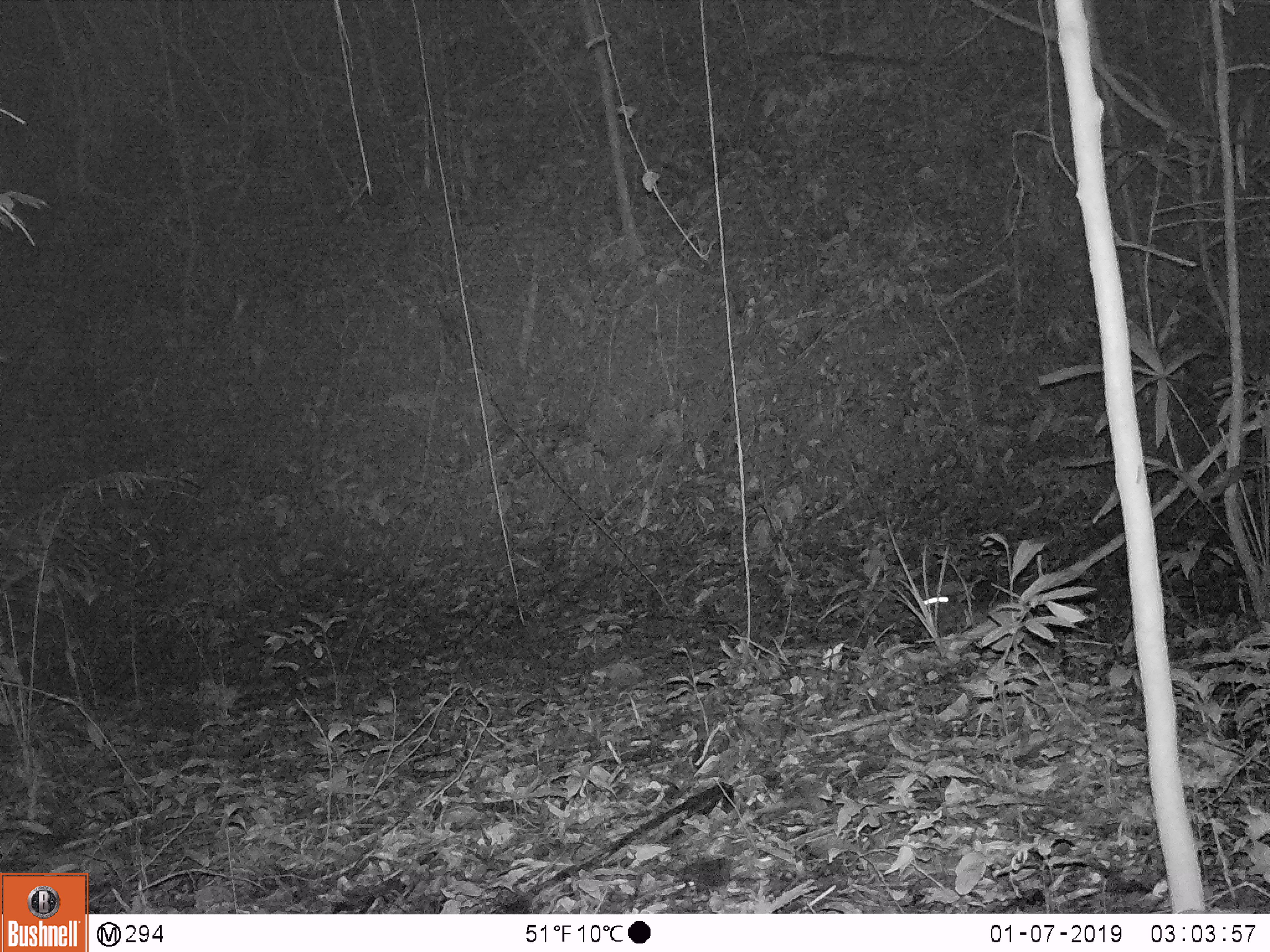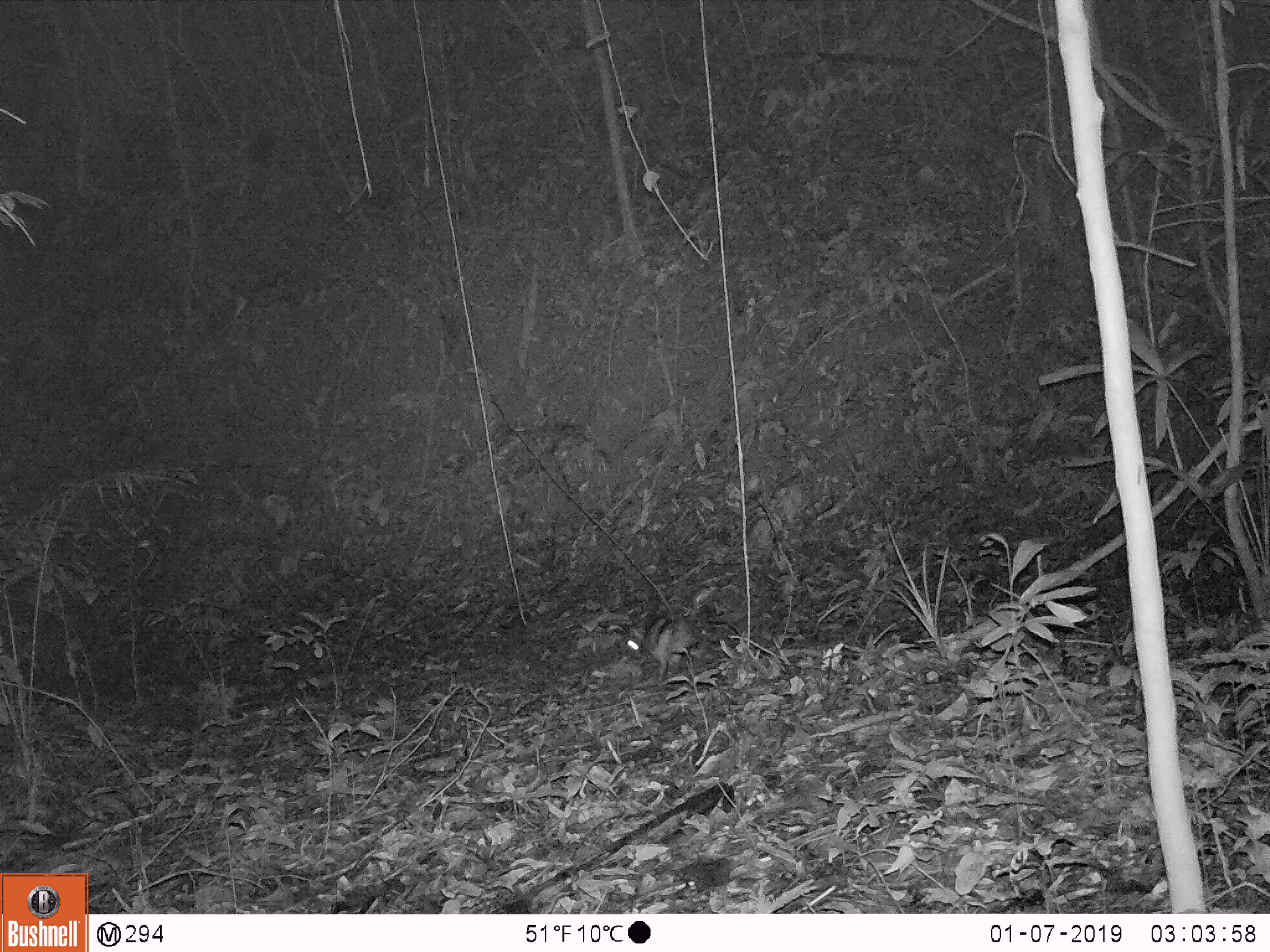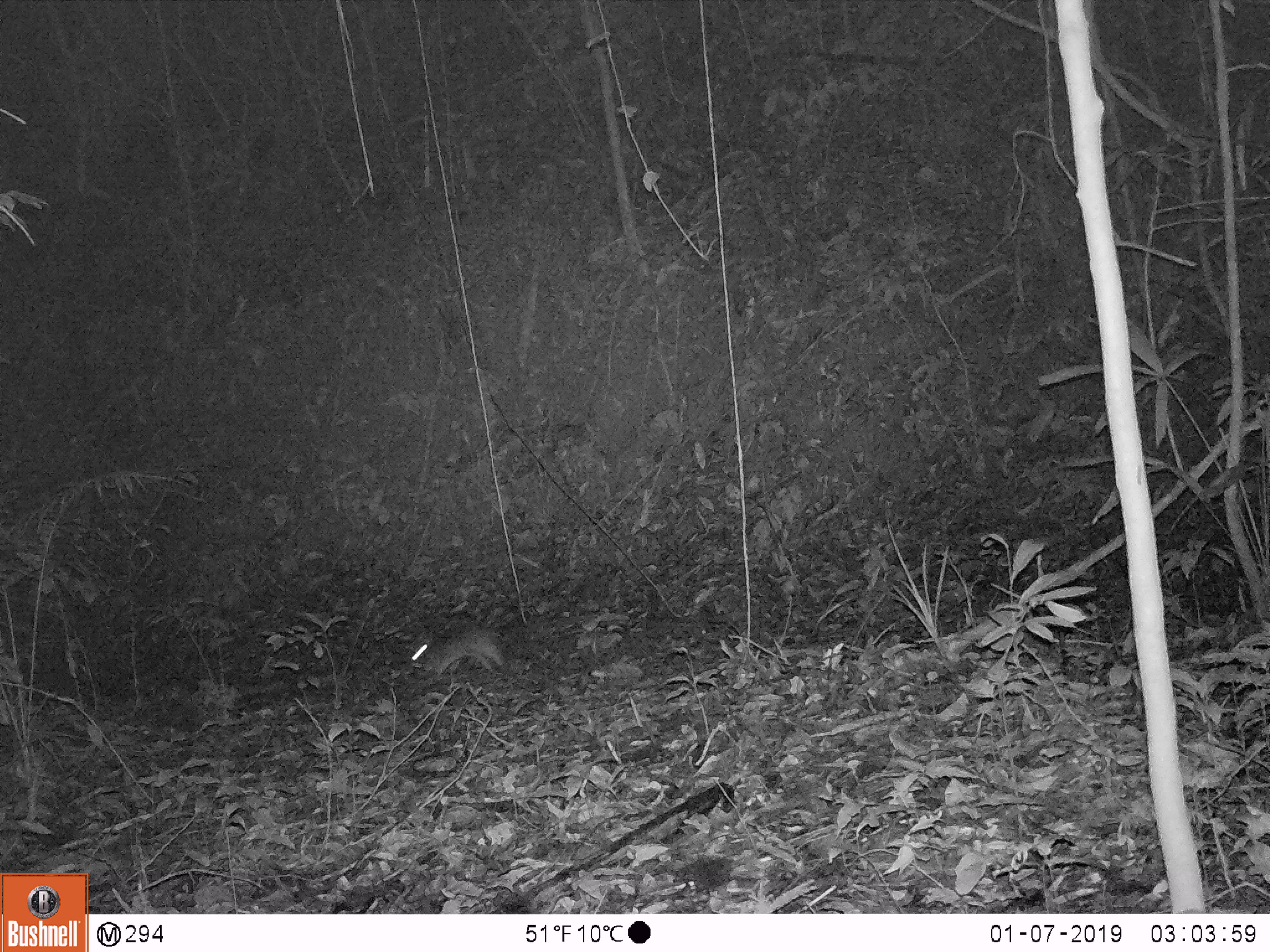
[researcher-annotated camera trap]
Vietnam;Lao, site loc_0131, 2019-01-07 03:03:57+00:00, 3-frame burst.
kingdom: Animalia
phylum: Chordata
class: Mammalia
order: Lagomorpha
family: Leporidae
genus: Nesolagus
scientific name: Nesolagus timminsi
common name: annamite striped rabbit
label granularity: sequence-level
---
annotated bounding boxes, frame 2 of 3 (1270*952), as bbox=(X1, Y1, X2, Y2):
annamite striped rabbit: bbox=(620, 610, 707, 680)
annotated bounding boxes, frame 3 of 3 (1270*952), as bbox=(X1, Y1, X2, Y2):
annamite striped rabbit: bbox=(406, 623, 507, 674)